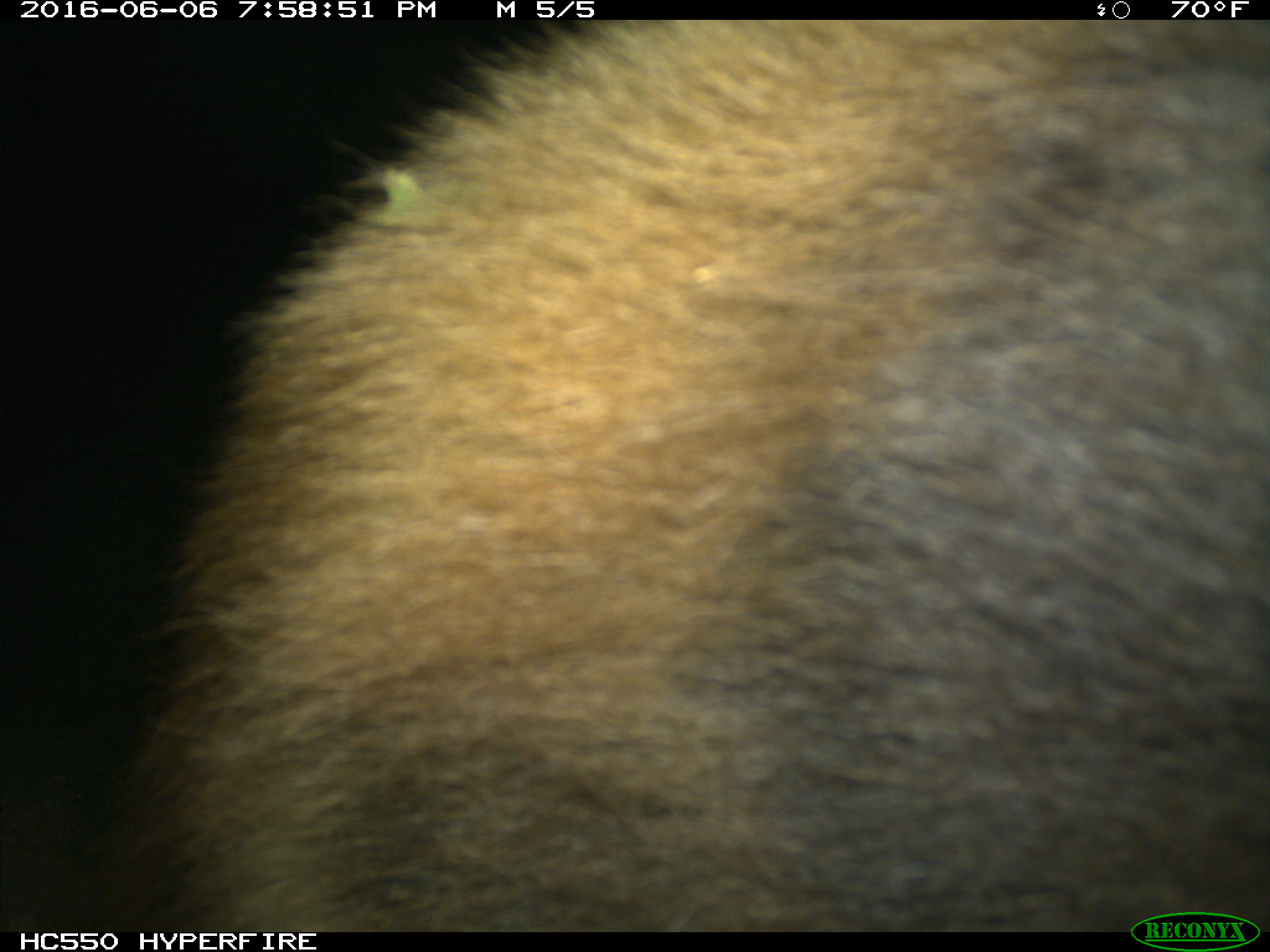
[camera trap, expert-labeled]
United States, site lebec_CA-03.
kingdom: Animalia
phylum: Chordata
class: Mammalia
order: Carnivora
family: Ursidae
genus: Ursus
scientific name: Ursus americanus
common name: american black bear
Ursus americanus (american black bear).